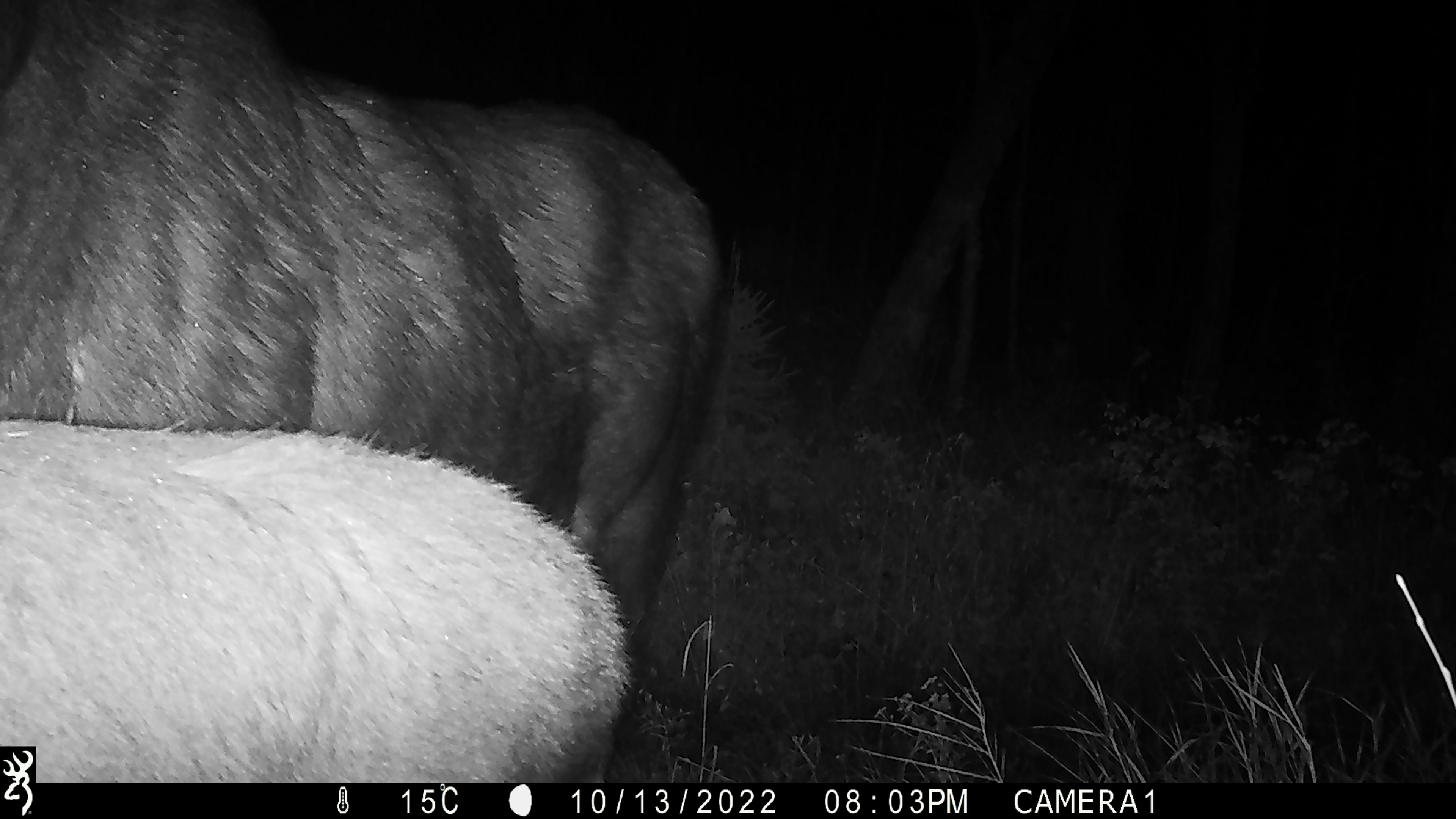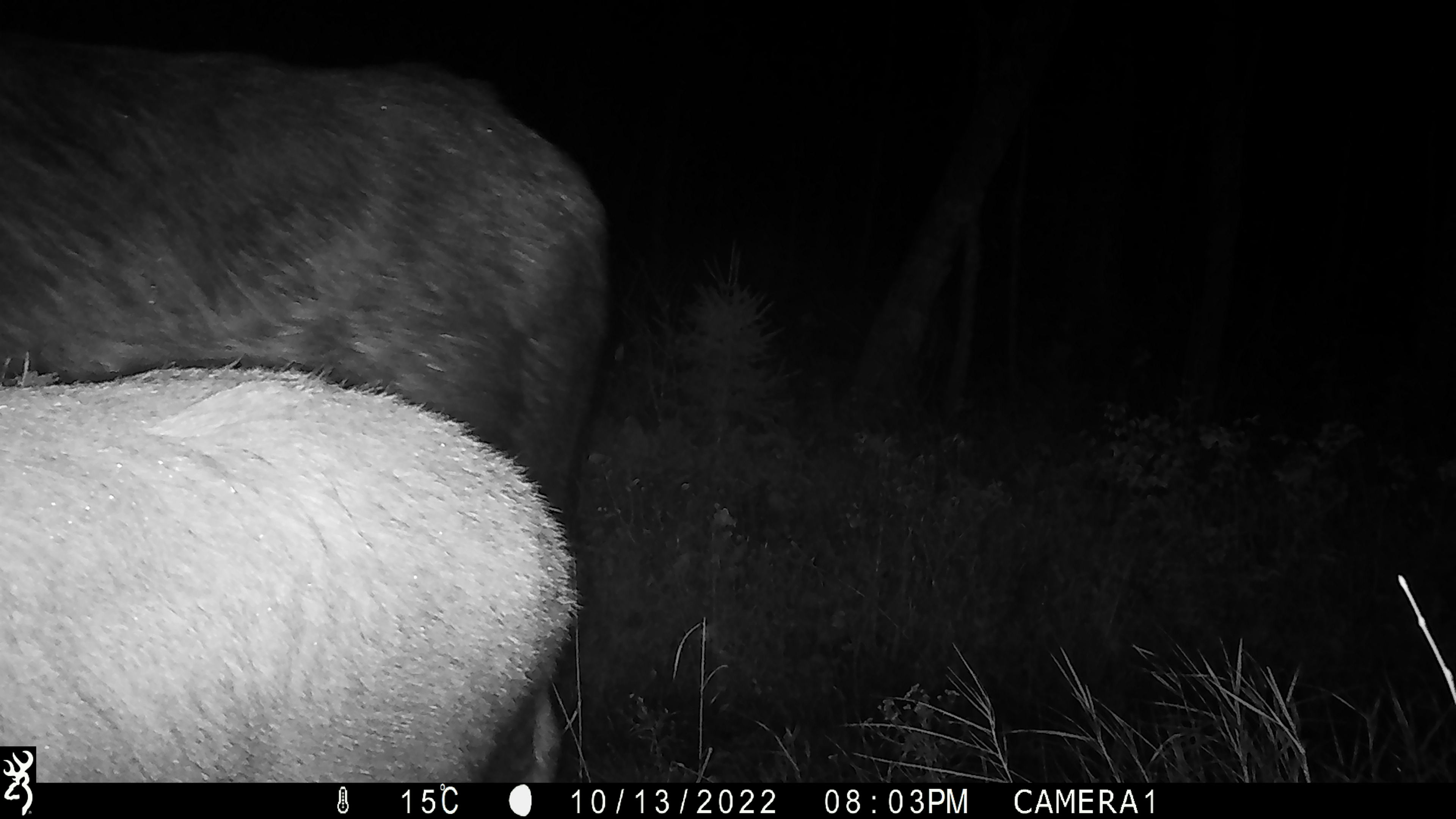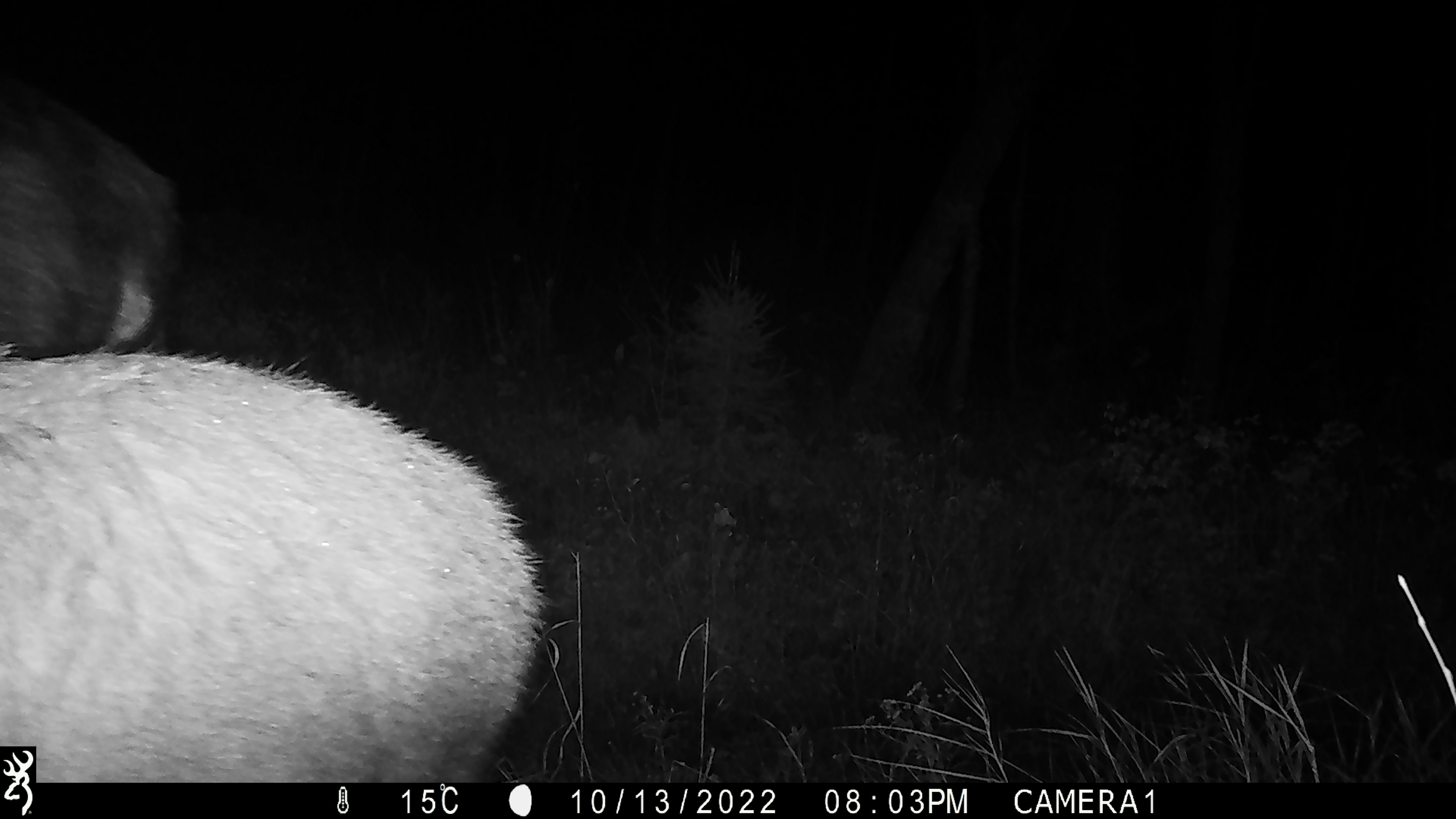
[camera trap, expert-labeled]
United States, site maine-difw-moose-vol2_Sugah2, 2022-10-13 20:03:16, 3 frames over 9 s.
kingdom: Animalia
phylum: Chordata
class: Mammalia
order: Artiodactyla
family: Cervidae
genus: Alces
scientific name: Alces alces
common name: moose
Moose (Alces alces).